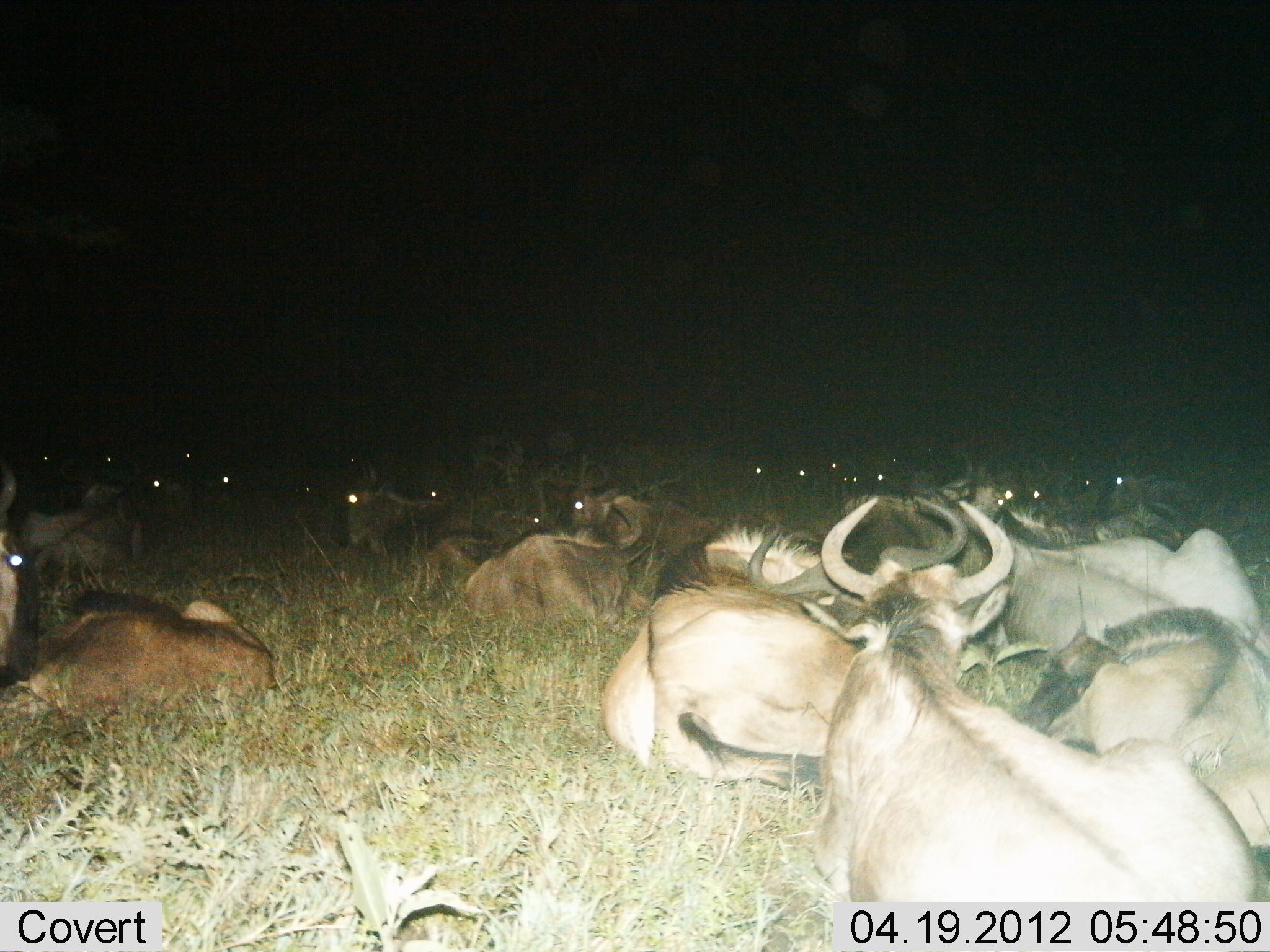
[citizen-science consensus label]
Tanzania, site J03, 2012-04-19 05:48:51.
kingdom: Animalia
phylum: Chordata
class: Mammalia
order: Artiodactyla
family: Bovidae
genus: Connochaetes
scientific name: Connochaetes taurinus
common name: blue wildebeest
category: wildebeest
Wildebeest (blue wildebeest) (Connochaetes taurinus), count 11-50. Behavior (volunteer vote fractions): standing 0%, resting 100%, moving 0%, interacting 0%. Young present (vote fraction): 0%. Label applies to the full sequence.